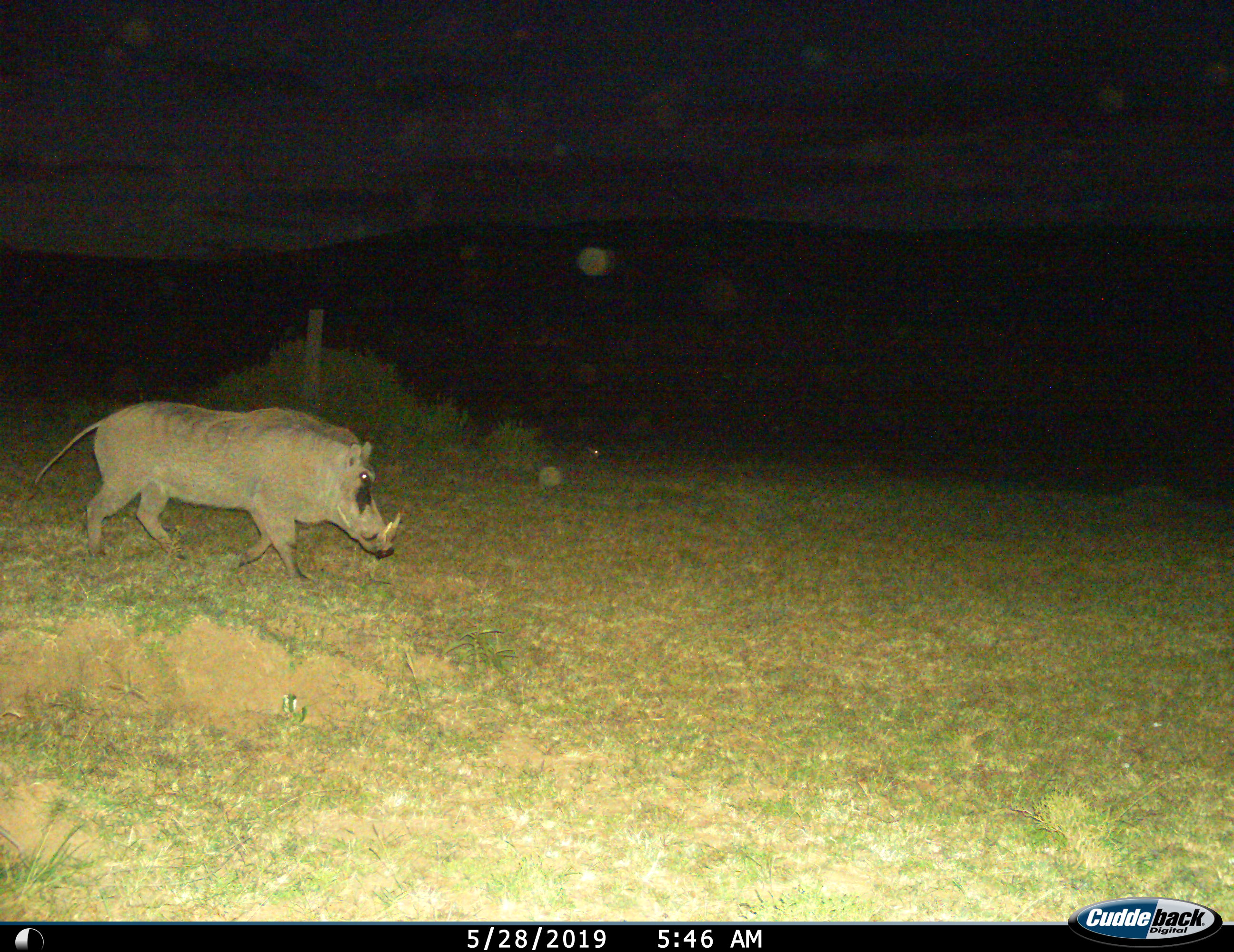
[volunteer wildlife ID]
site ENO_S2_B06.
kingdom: Animalia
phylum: Chordata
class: Mammalia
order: Artiodactyla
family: Suidae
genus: Phacochoerus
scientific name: Phacochoerus africanus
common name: warthog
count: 1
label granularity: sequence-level